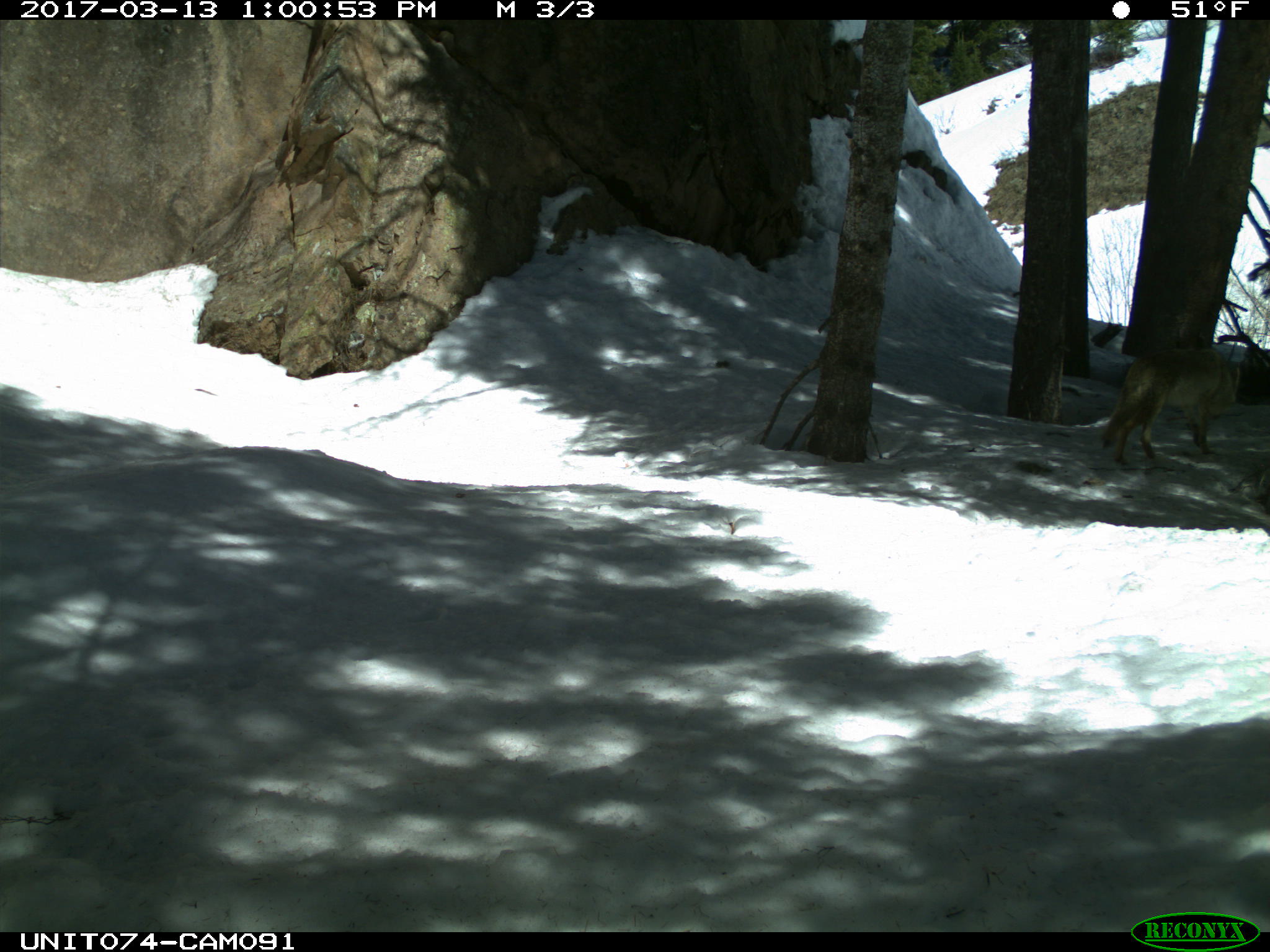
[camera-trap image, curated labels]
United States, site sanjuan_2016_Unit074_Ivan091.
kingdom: Animalia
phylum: Chordata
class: Mammalia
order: Carnivora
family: Canidae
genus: Canis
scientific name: Canis latrans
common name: coyote